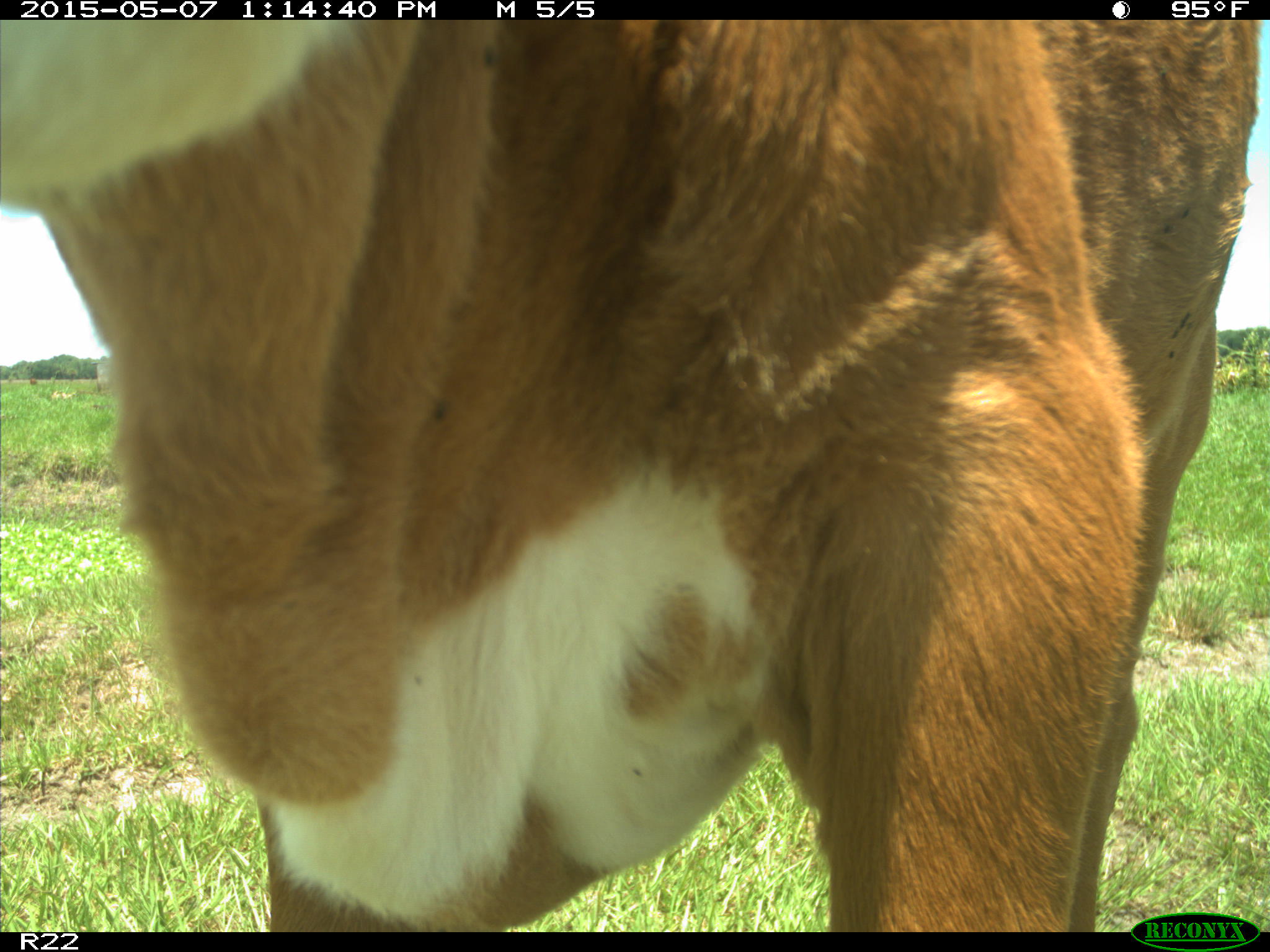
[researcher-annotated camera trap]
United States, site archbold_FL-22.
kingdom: Animalia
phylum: Chordata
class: Mammalia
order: Artiodactyla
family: Bovidae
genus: Bos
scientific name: Bos taurus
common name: domestic cow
Bos taurus (domestic cow).